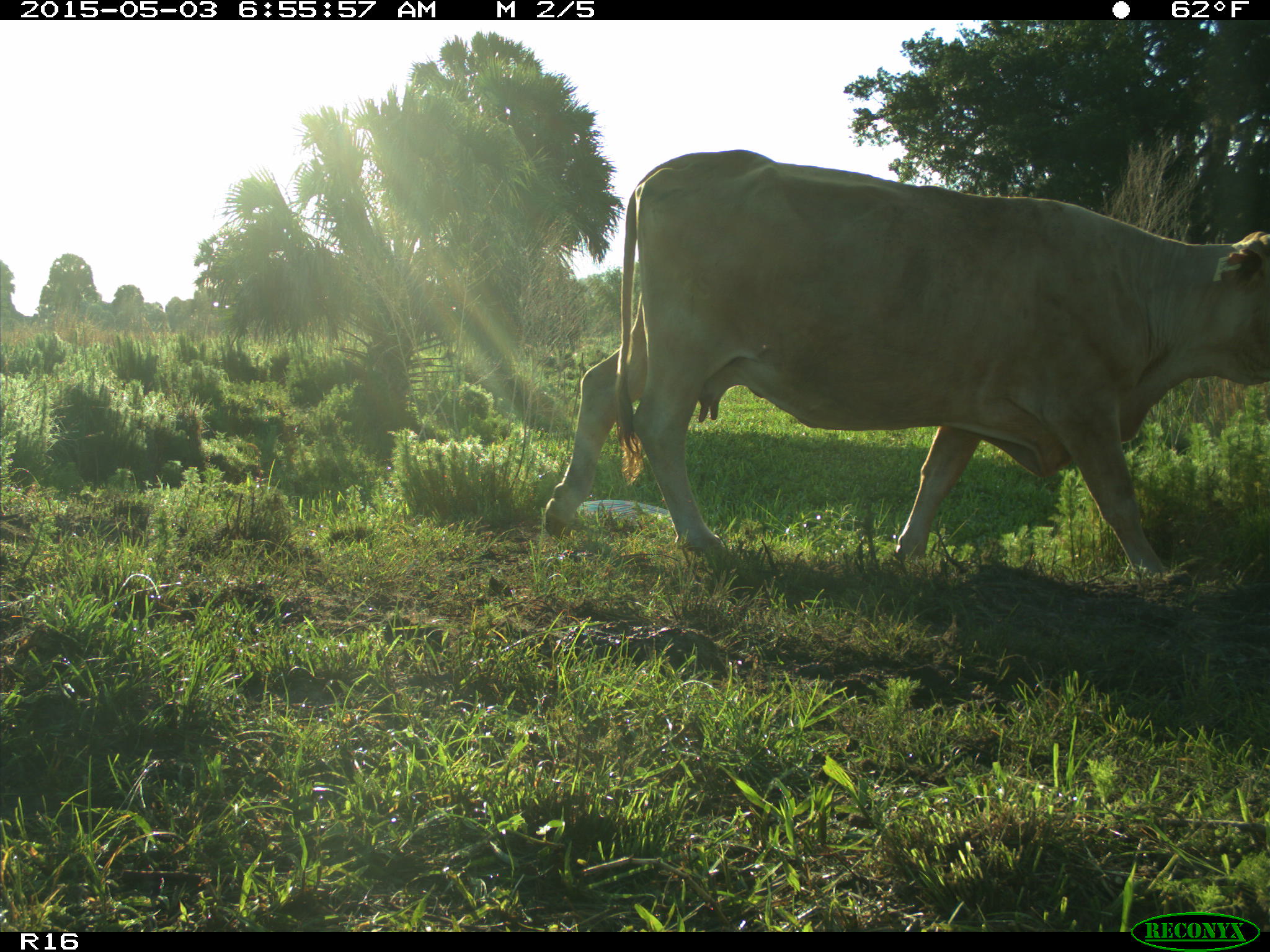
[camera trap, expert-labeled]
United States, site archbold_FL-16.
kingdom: Animalia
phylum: Chordata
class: Mammalia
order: Artiodactyla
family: Bovidae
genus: Bos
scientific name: Bos taurus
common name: domestic cow